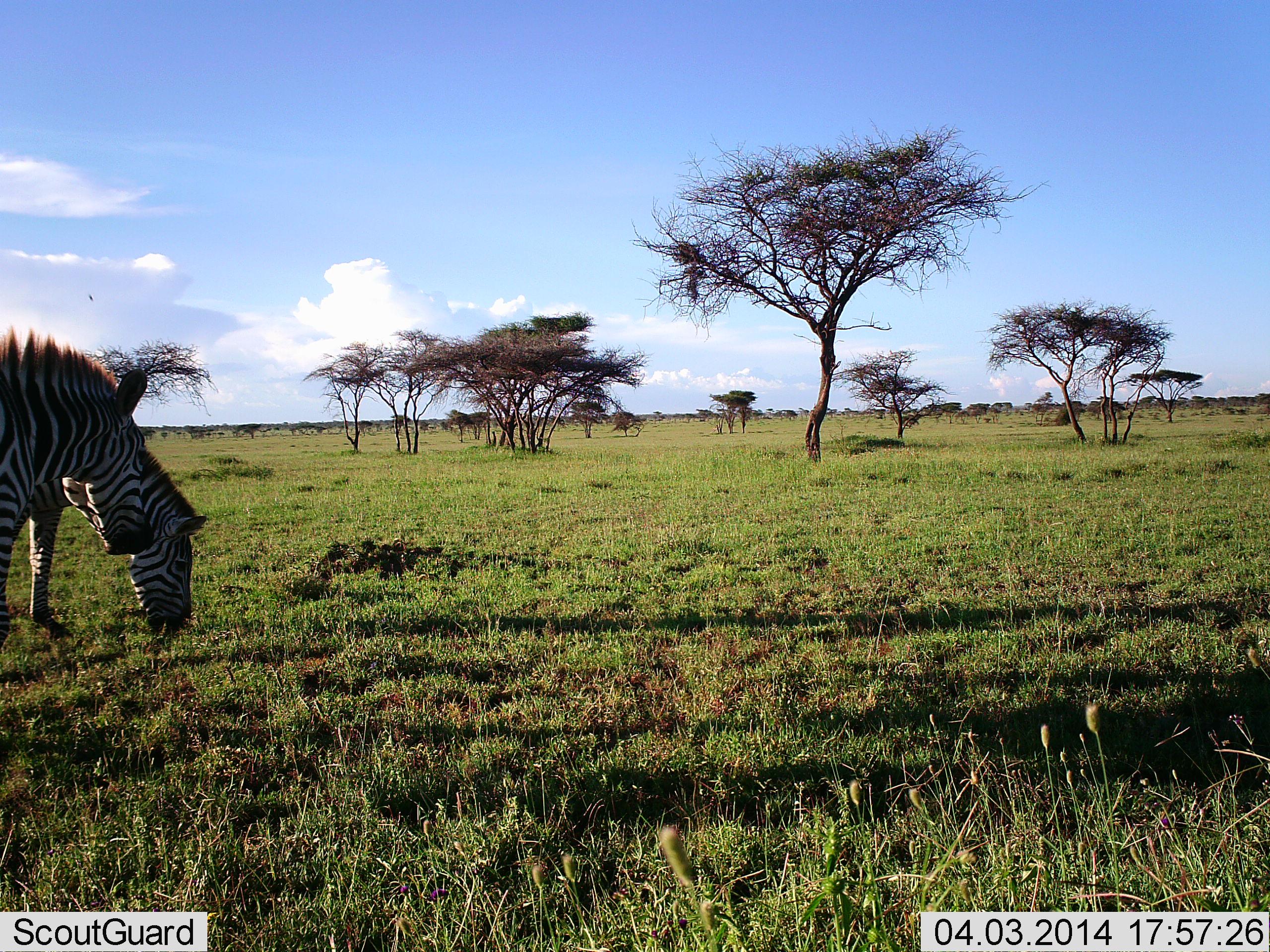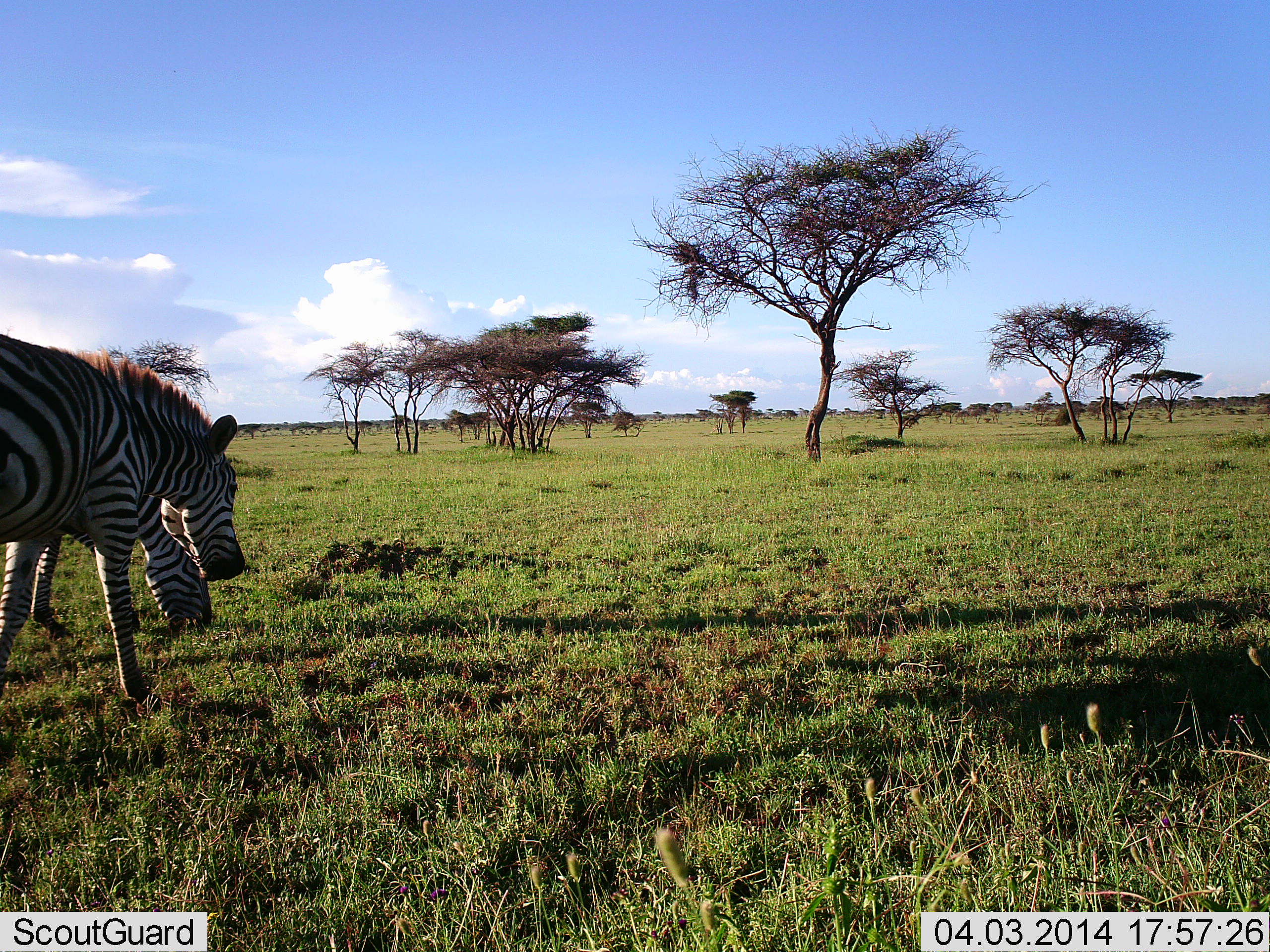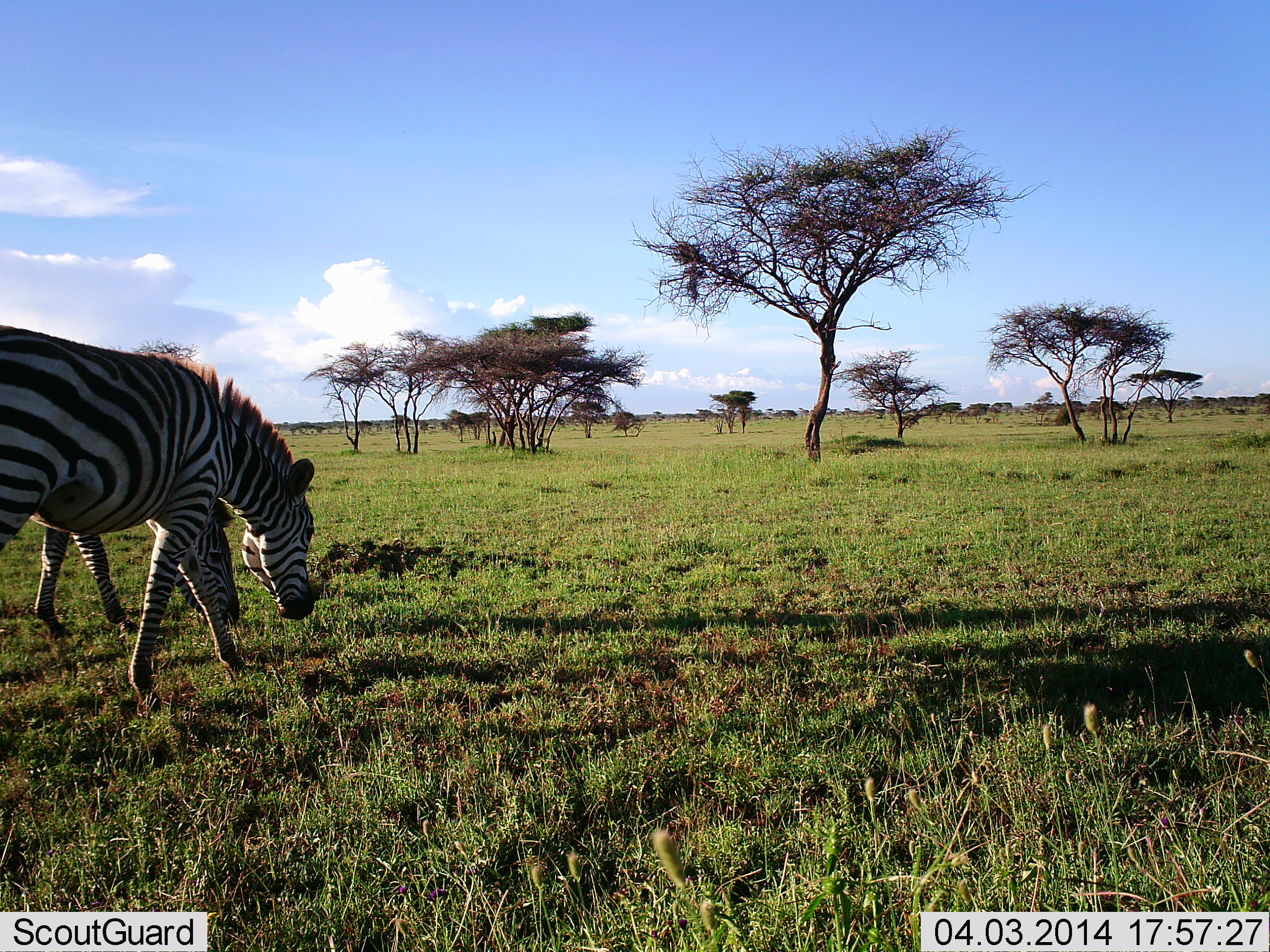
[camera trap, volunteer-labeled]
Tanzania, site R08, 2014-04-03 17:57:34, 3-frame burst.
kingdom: Animalia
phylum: Chordata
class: Mammalia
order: Perissodactyla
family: Equidae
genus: Equus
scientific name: Equus quagga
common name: plains zebra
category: zebra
Zebra (plains zebra) (Equus quagga), count 2. Behavior (volunteer vote fractions): standing 15%, resting 2%, moving 46%, interacting 0%. Young present (vote fraction): 2%. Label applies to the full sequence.